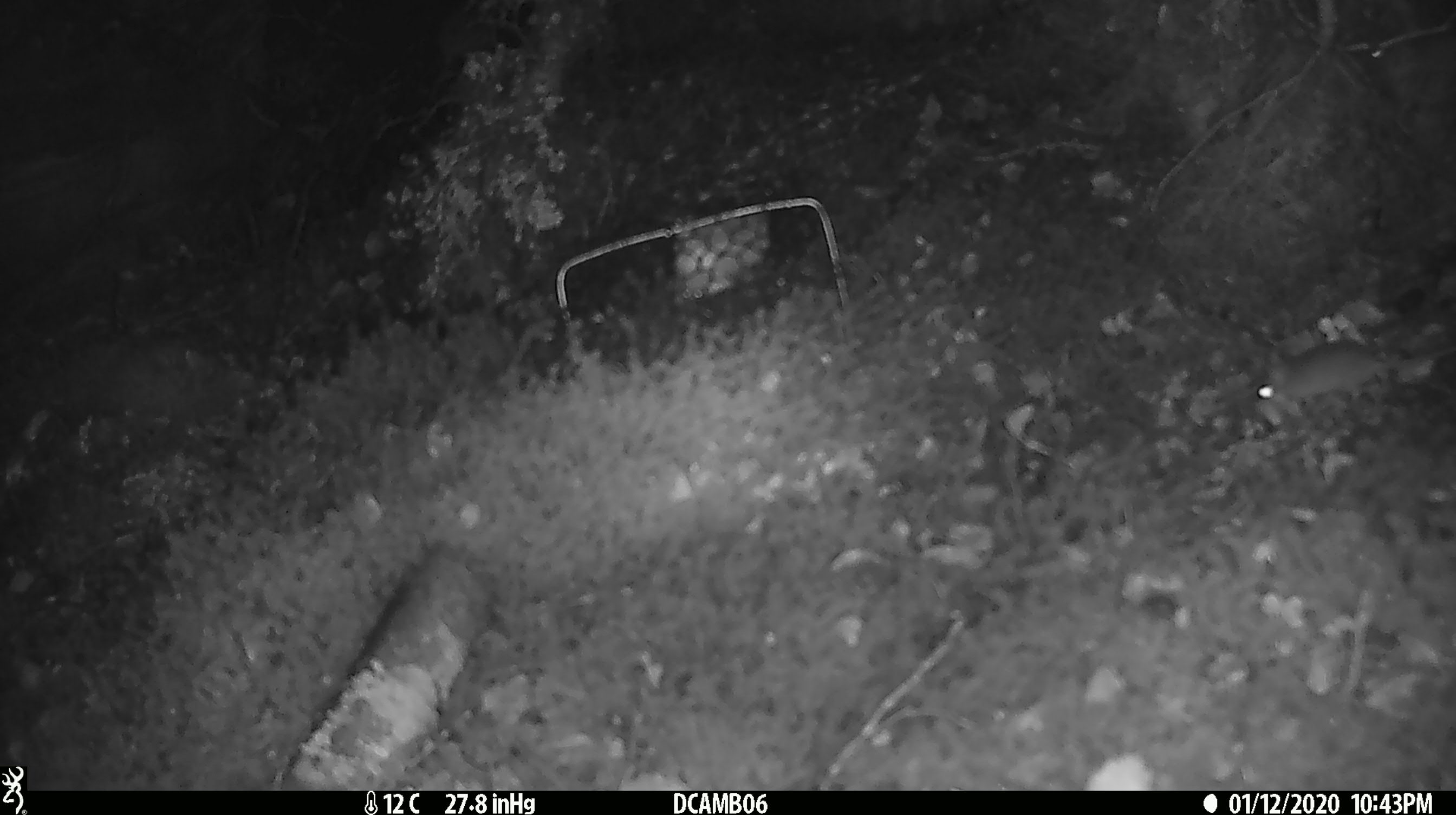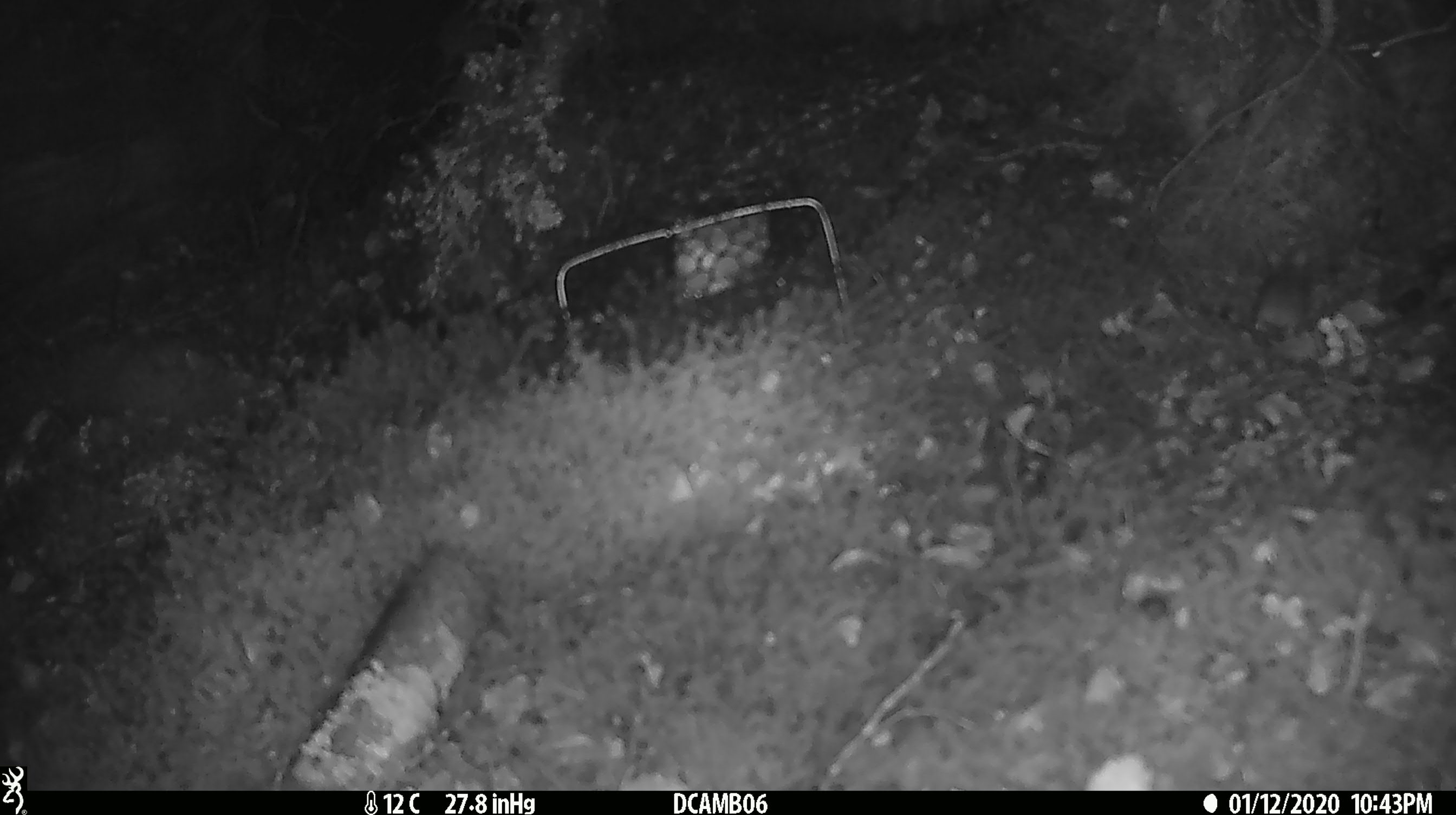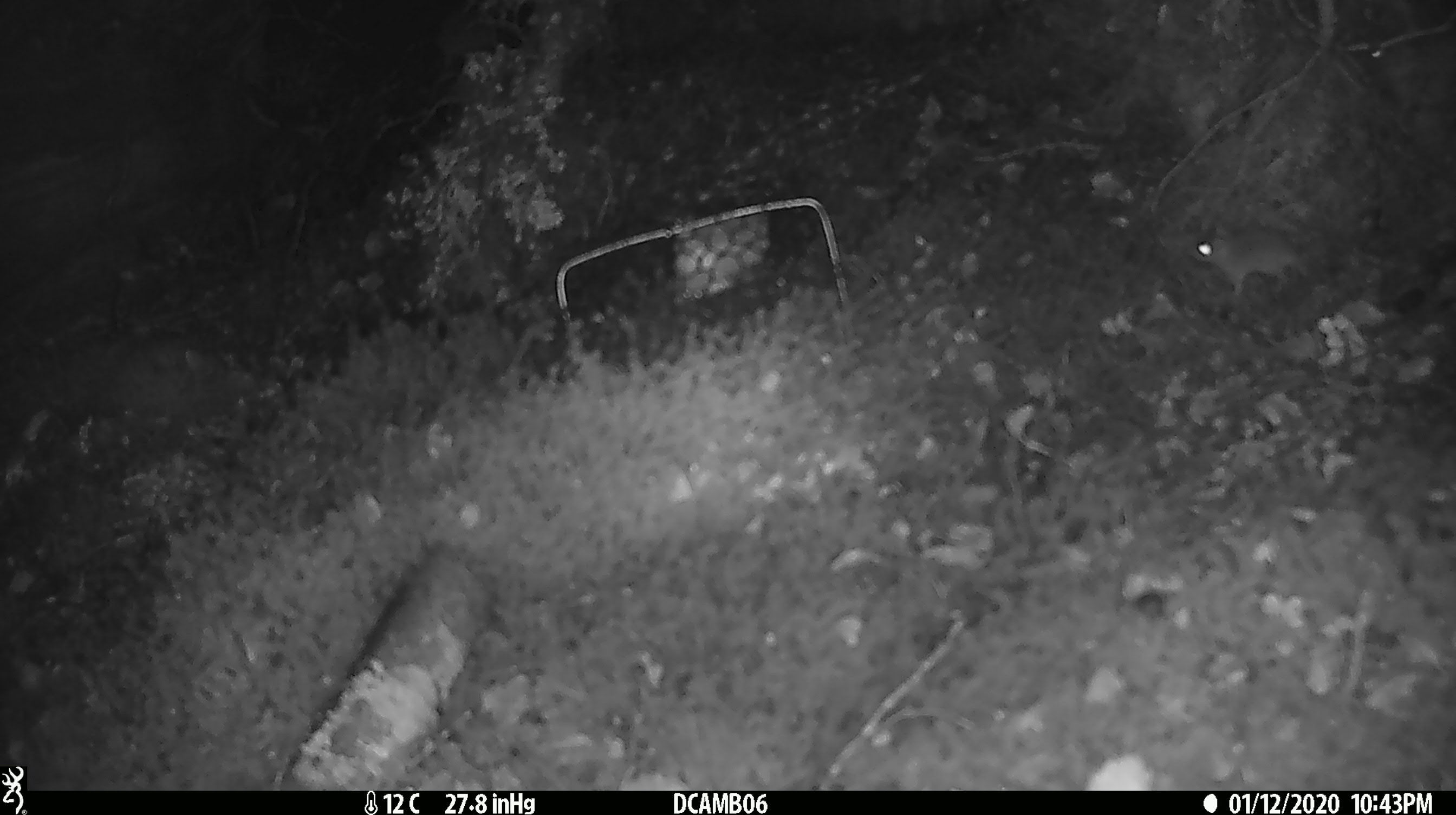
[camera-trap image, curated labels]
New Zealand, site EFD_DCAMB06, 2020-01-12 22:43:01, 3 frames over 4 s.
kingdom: Animalia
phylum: Chordata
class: Mammalia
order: Rodentia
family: Muridae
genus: Mus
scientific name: Mus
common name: mouse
Mouse (Mus).